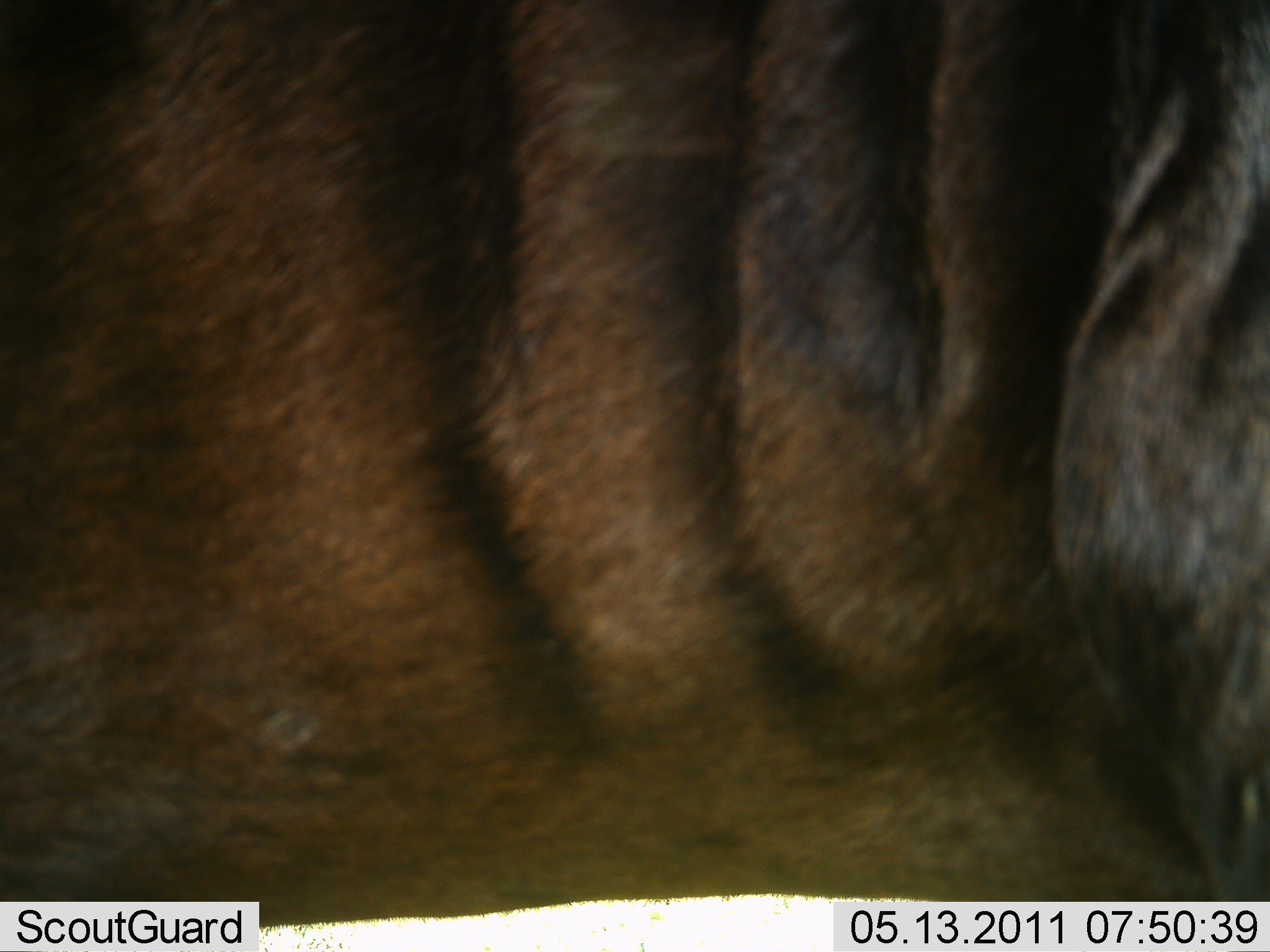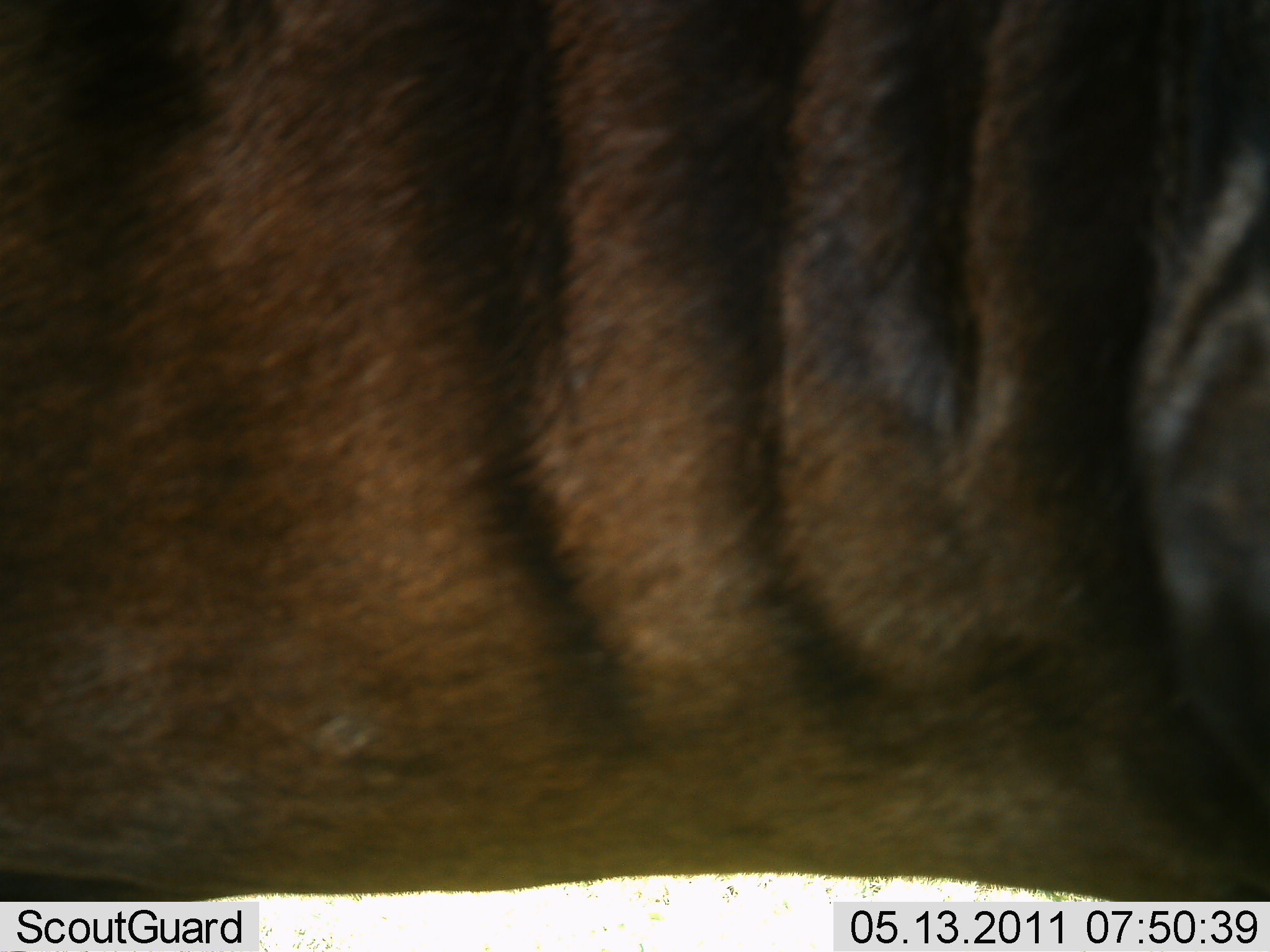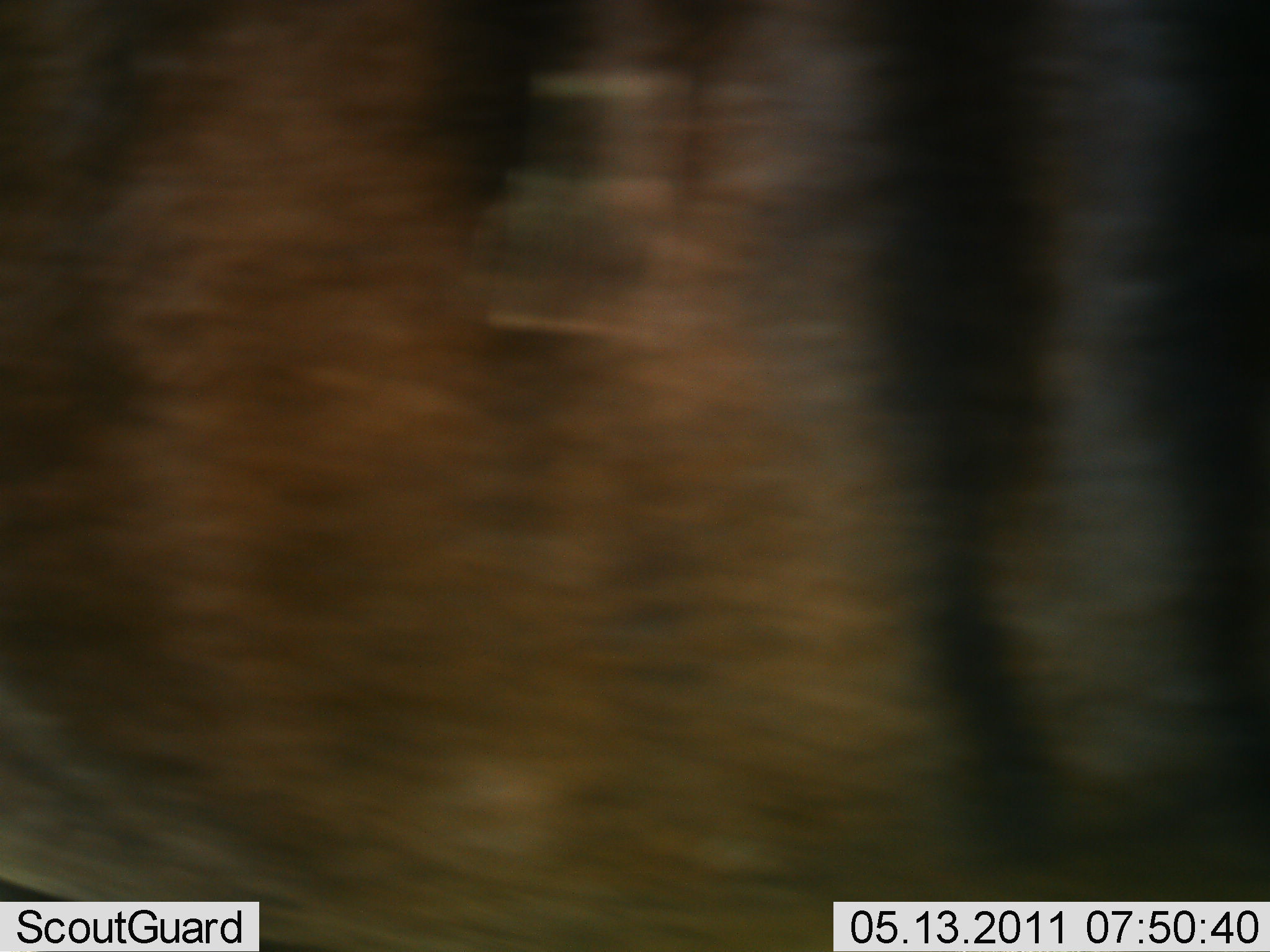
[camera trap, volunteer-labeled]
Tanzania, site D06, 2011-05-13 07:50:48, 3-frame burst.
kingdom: Animalia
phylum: Chordata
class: Mammalia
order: Artiodactyla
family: Bovidae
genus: Connochaetes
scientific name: Connochaetes taurinus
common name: blue wildebeest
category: wildebeest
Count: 1.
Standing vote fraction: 86%.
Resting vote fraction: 14%.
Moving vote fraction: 0%.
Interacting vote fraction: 0%.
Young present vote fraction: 0%.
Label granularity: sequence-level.